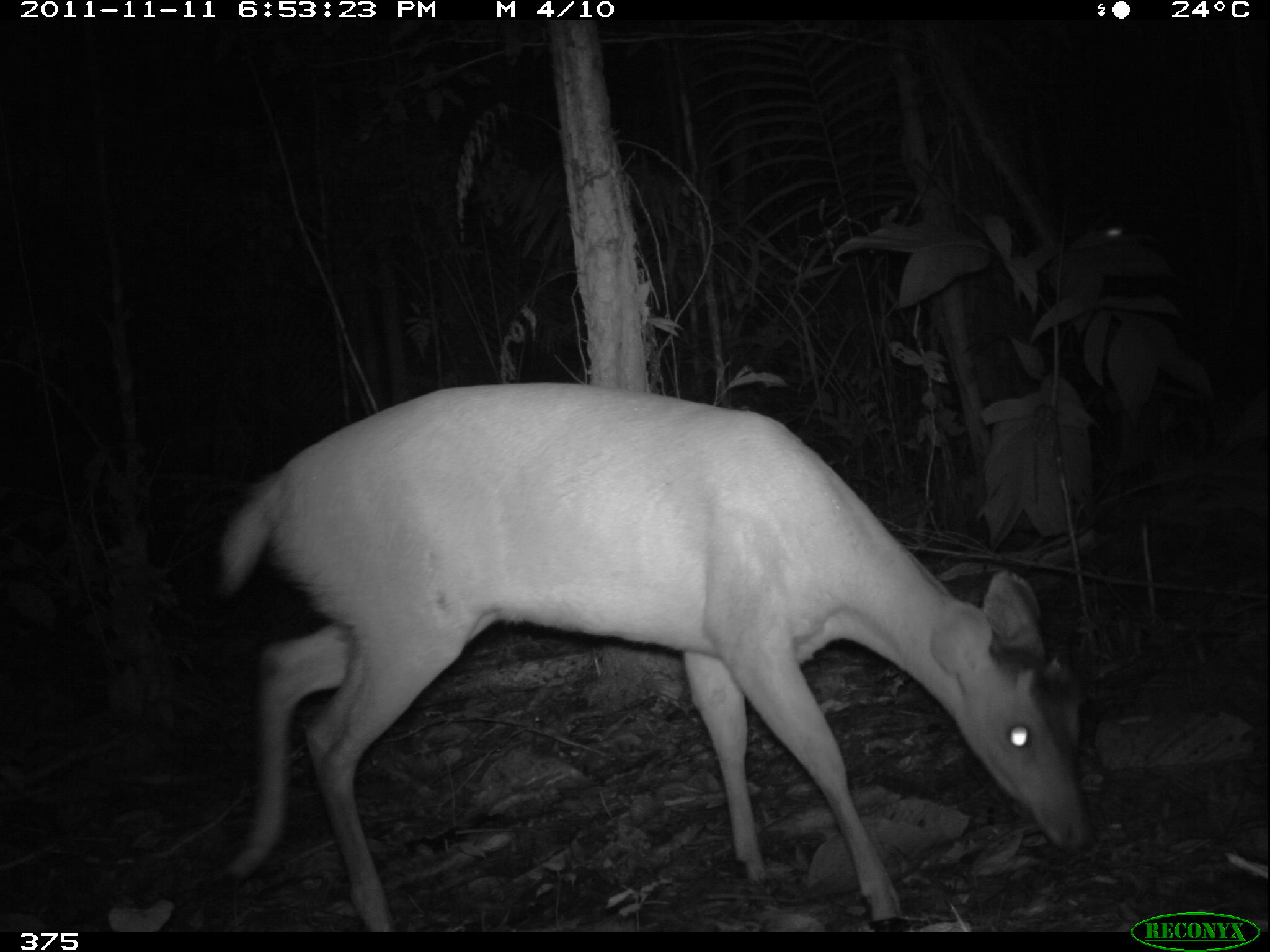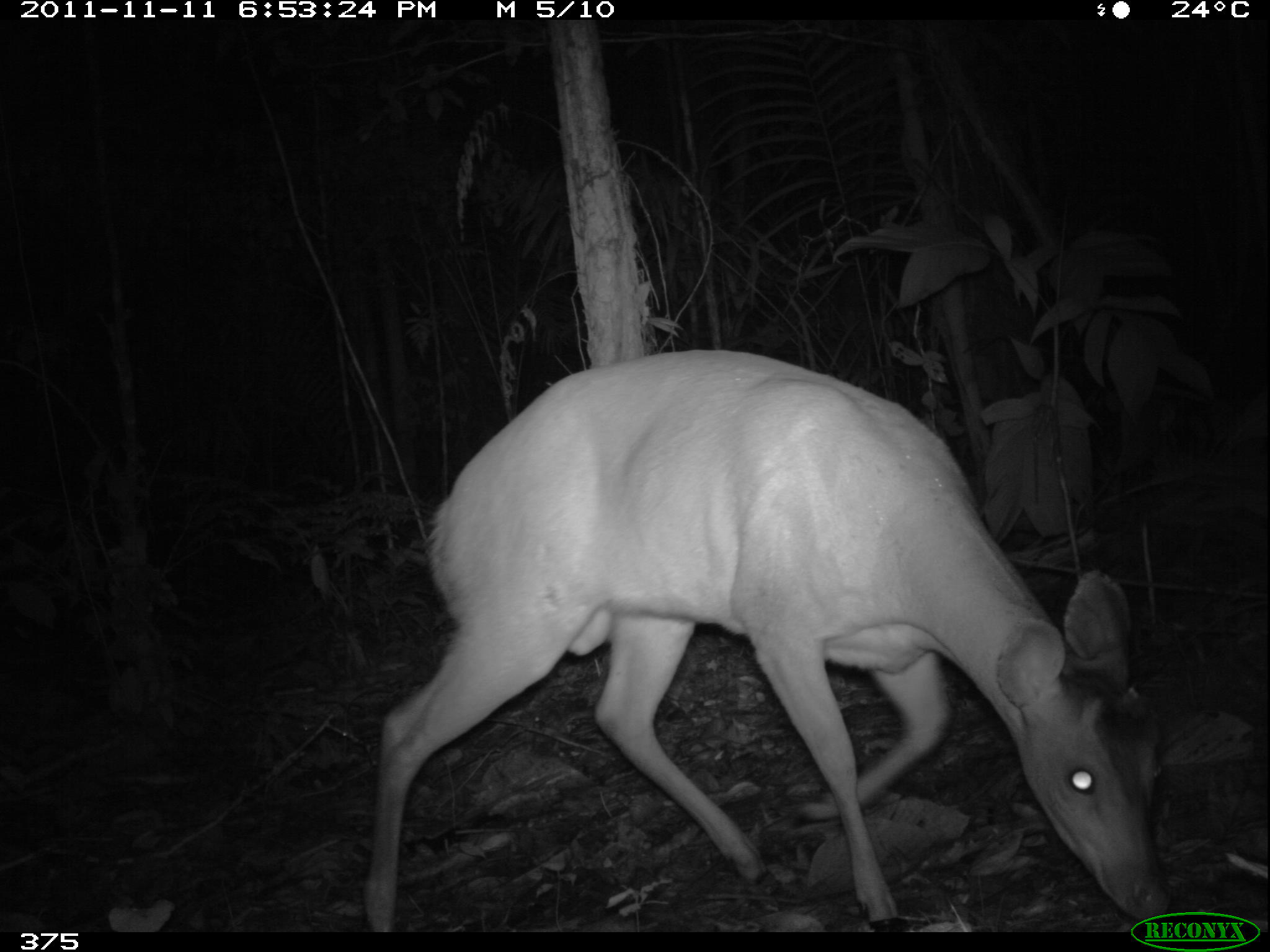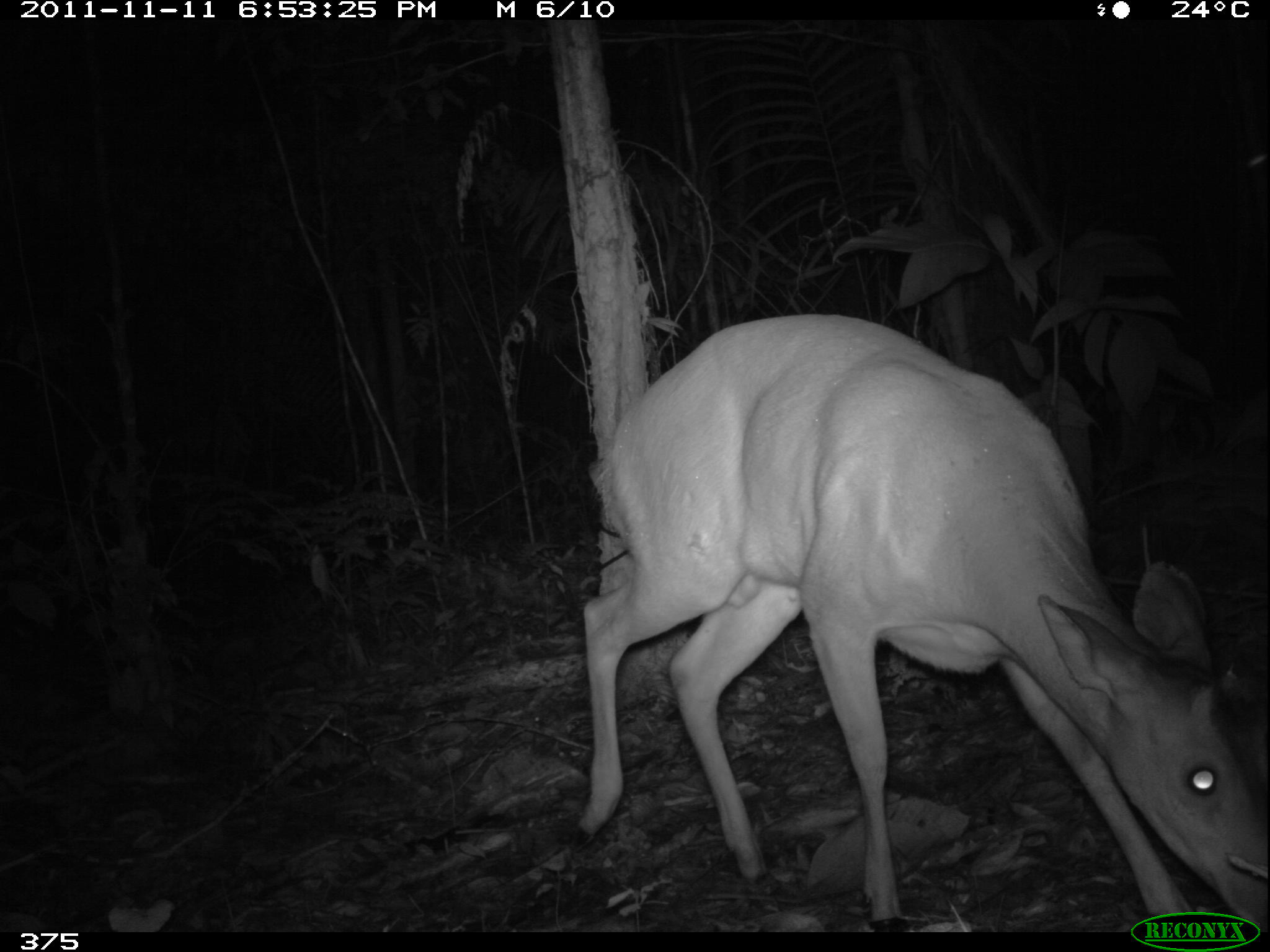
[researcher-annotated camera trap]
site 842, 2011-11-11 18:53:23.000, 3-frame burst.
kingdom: Animalia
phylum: Chordata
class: Mammalia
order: Artiodactyla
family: Cervidae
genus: Mazama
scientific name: Mazama americana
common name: red brocket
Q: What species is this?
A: Mazama americana (red brocket).